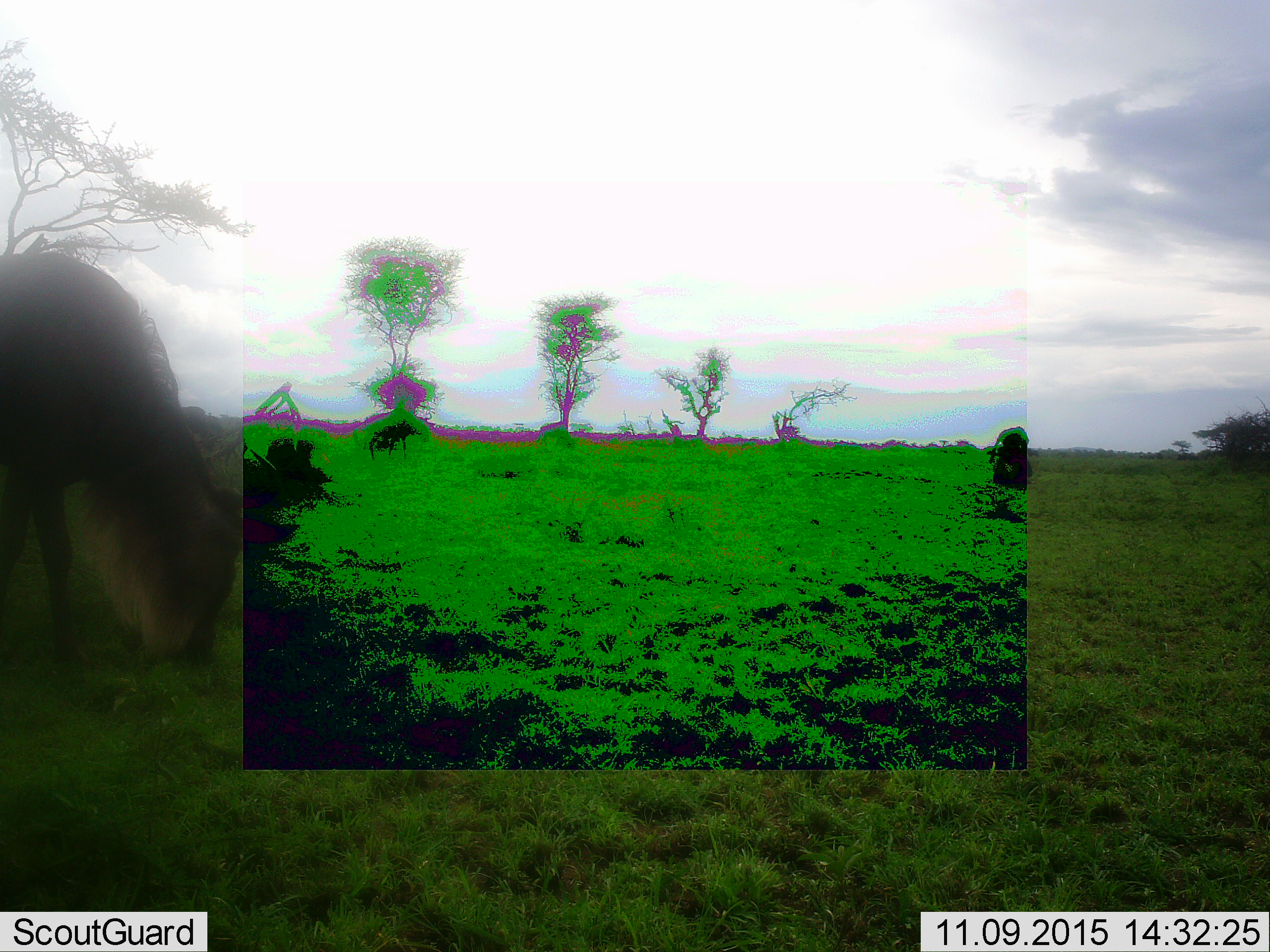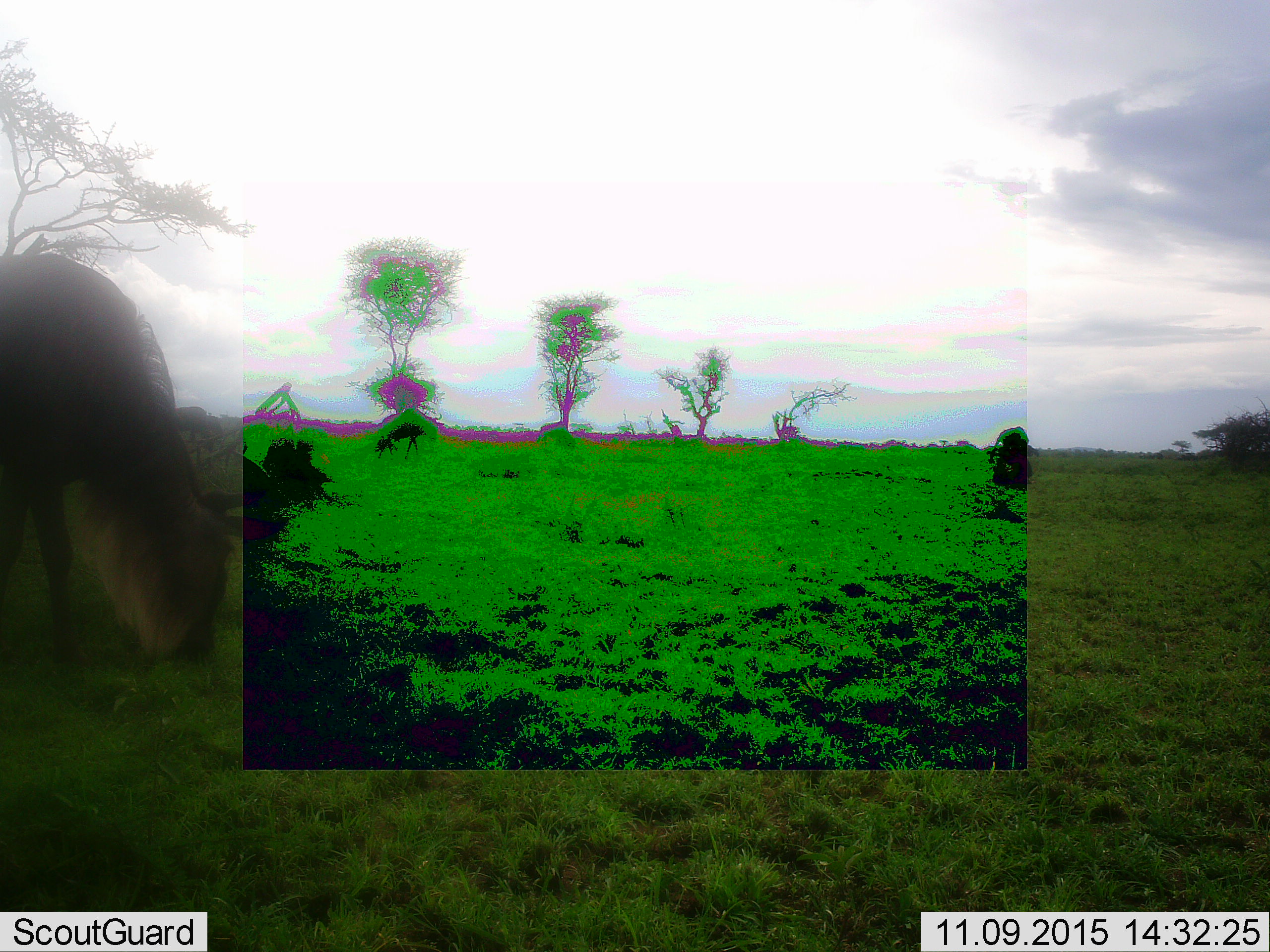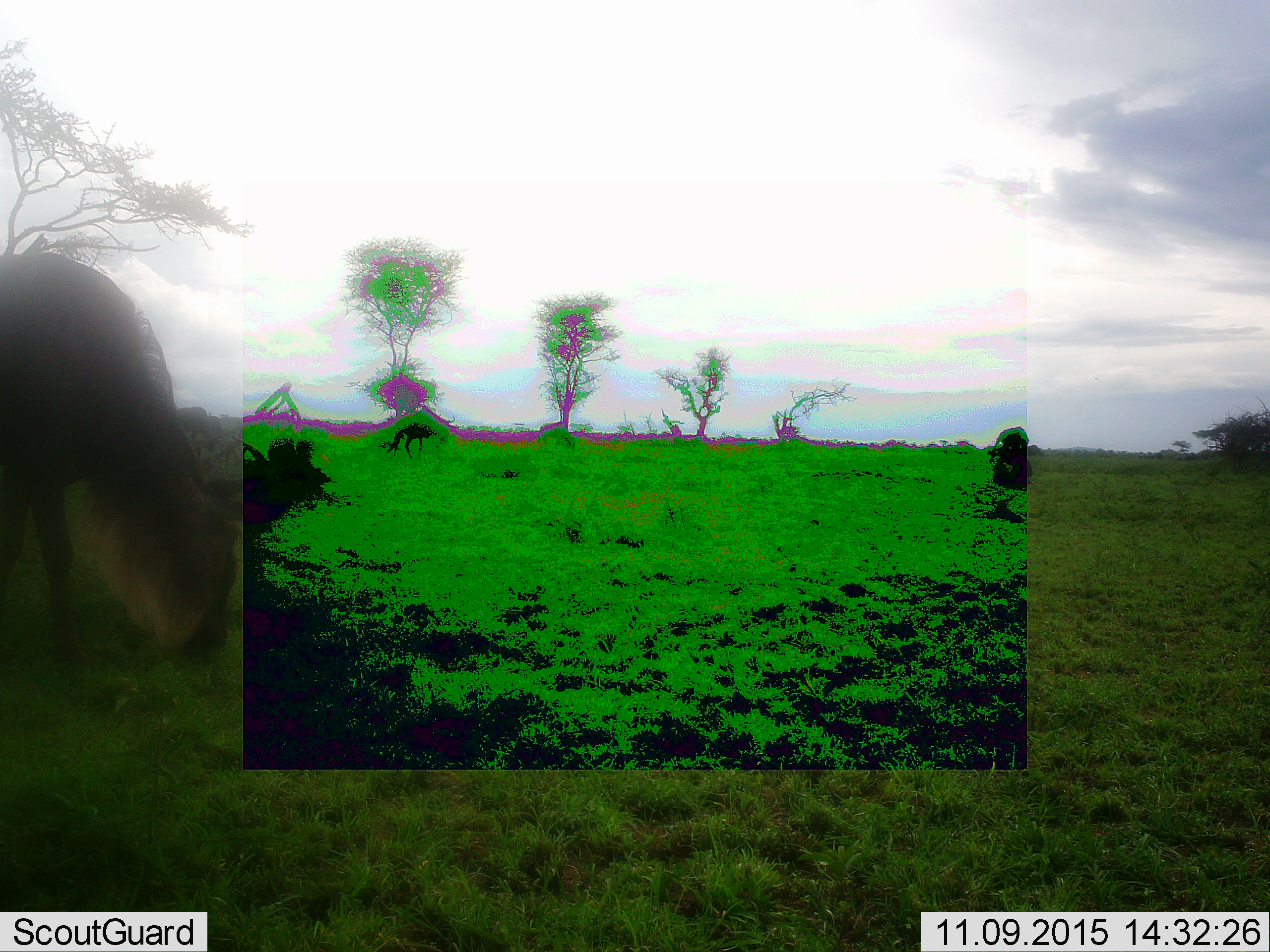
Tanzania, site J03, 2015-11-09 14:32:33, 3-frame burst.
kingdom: Animalia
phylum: Chordata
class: Mammalia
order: Artiodactyla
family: Bovidae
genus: Connochaetes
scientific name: Connochaetes taurinus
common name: blue wildebeest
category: wildebeest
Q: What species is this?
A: Wildebeest (blue wildebeest) (Connochaetes taurinus).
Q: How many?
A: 2.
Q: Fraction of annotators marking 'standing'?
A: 29%.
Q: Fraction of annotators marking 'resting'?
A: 0%.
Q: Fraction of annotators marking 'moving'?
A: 14%.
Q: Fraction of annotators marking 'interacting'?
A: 0%.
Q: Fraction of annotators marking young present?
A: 0%.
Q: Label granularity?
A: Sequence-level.